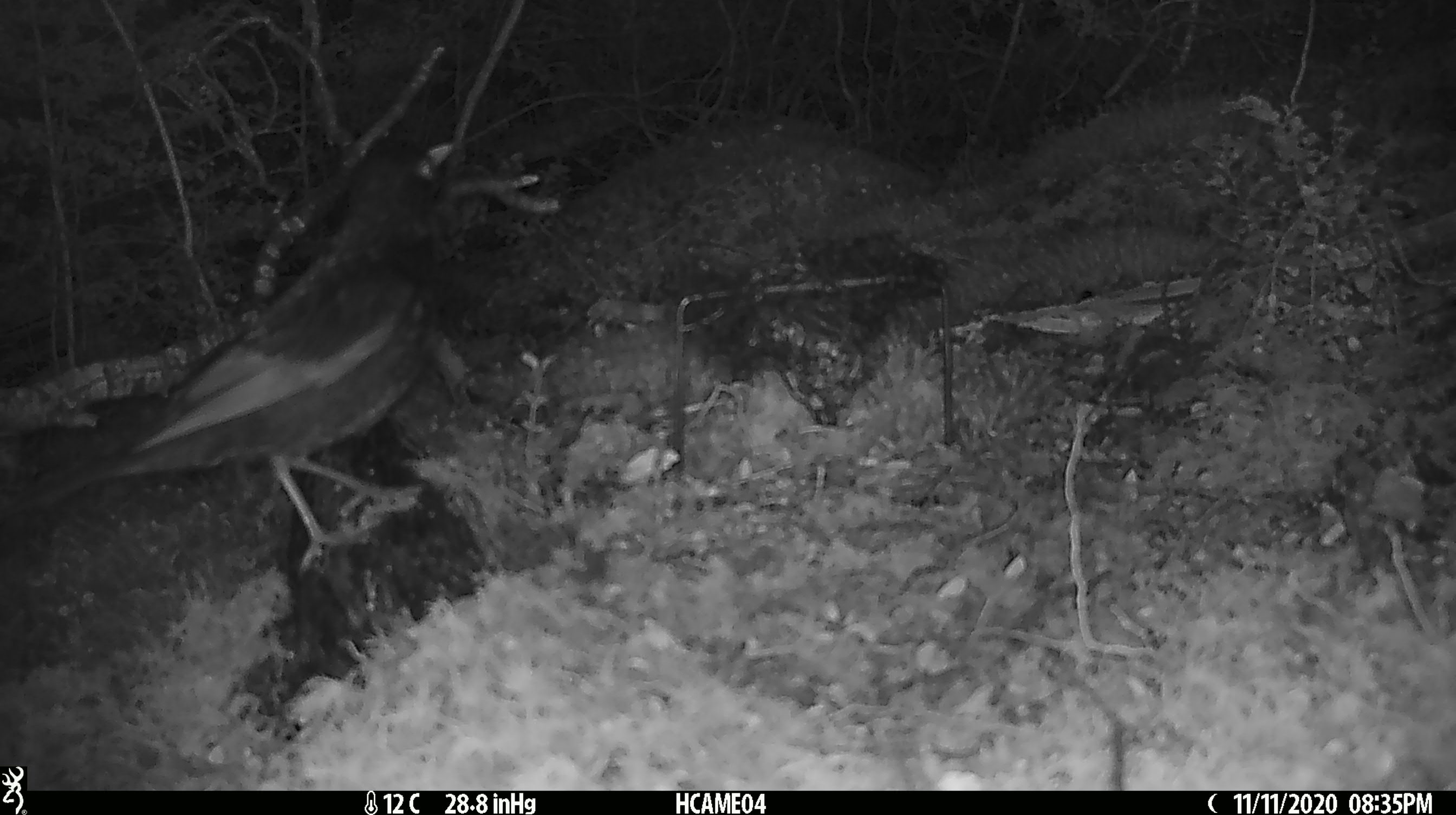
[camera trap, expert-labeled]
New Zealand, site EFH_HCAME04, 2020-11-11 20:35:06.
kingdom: Animalia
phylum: Chordata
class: Aves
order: Passeriformes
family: Turdidae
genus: Turdus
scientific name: Turdus merula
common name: eurasian blackbird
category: blackbird